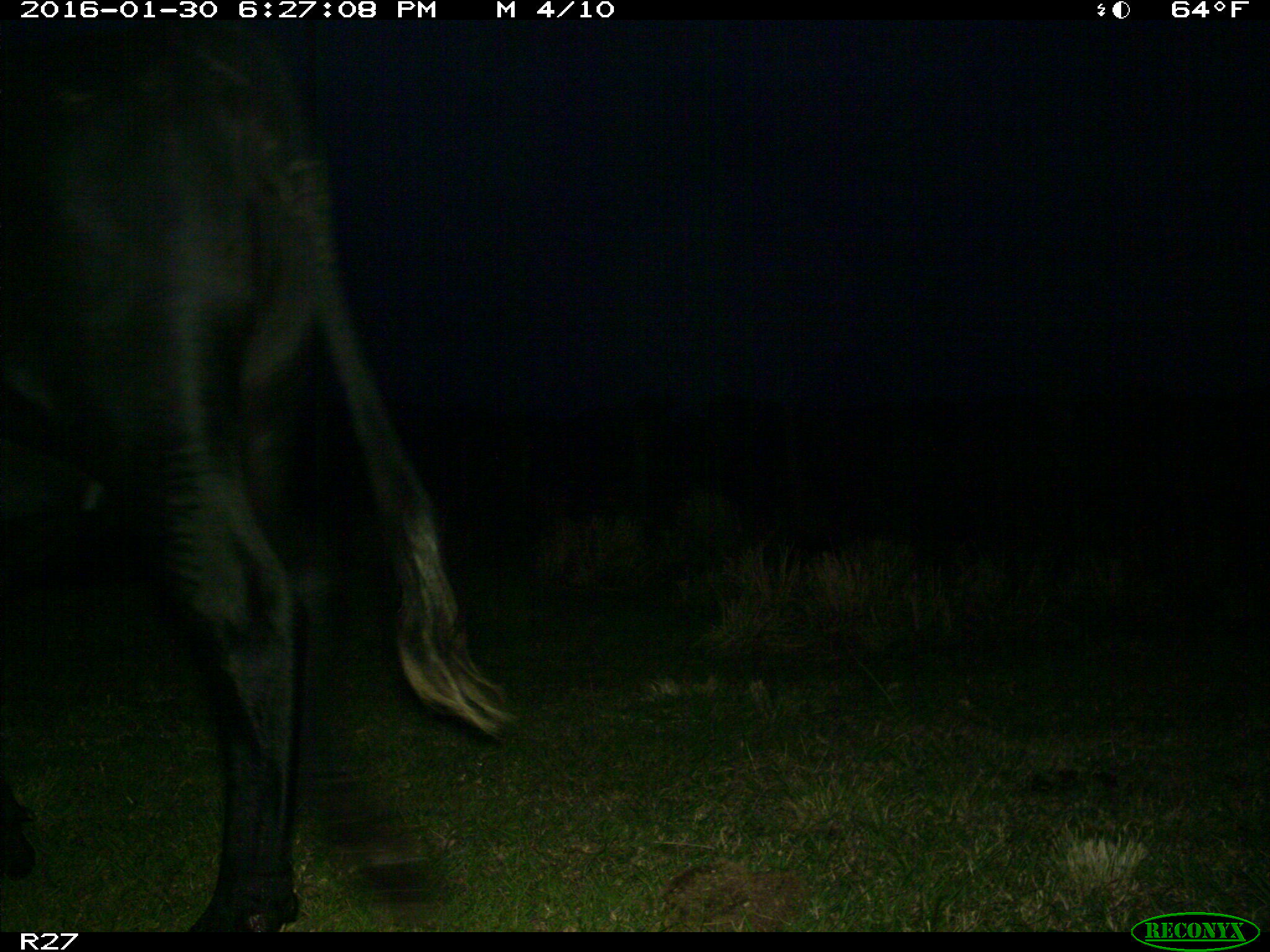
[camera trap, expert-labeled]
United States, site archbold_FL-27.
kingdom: Animalia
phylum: Chordata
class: Mammalia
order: Artiodactyla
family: Bovidae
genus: Bos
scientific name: Bos taurus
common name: domestic cow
Bos taurus (domestic cow).